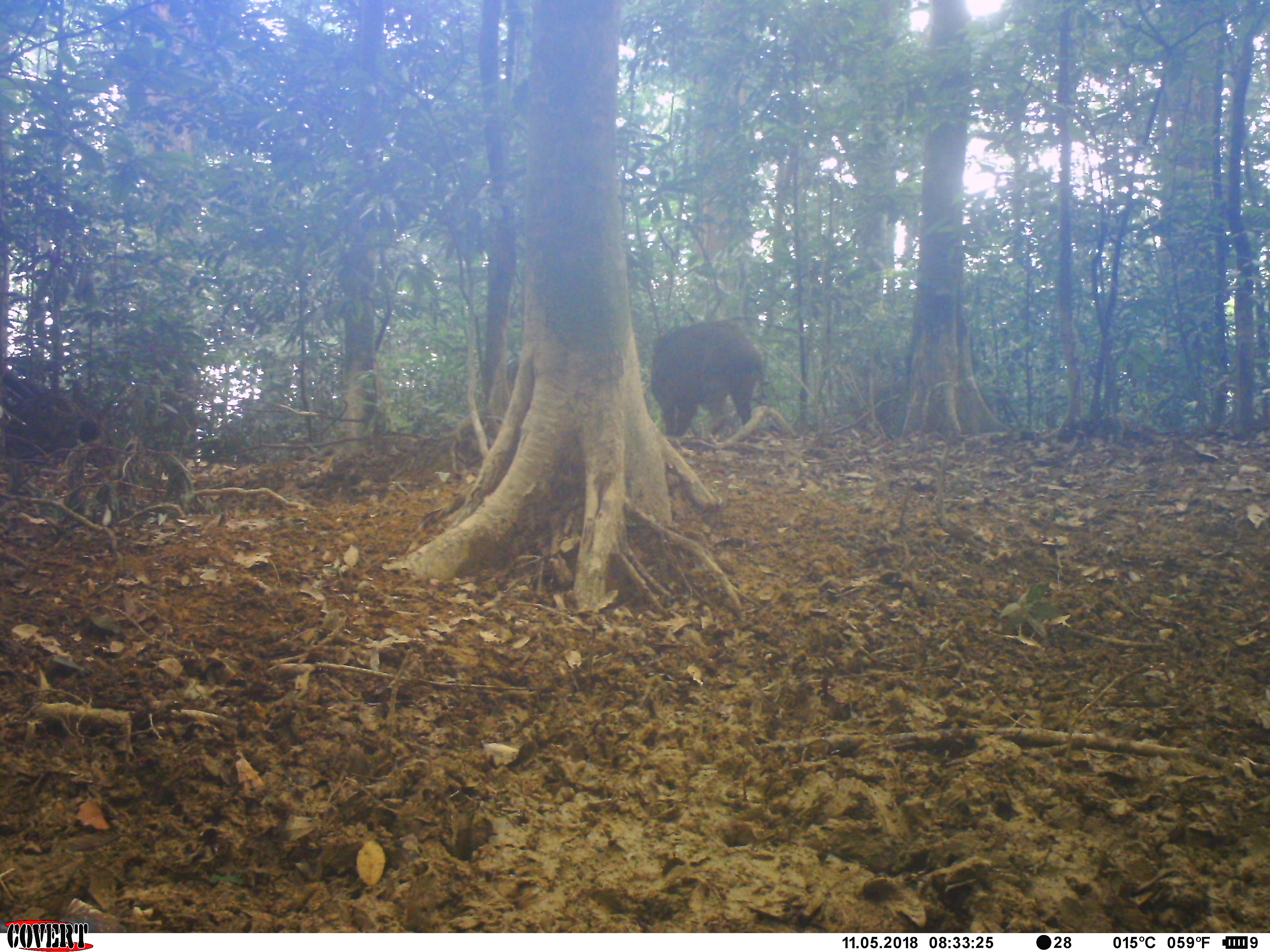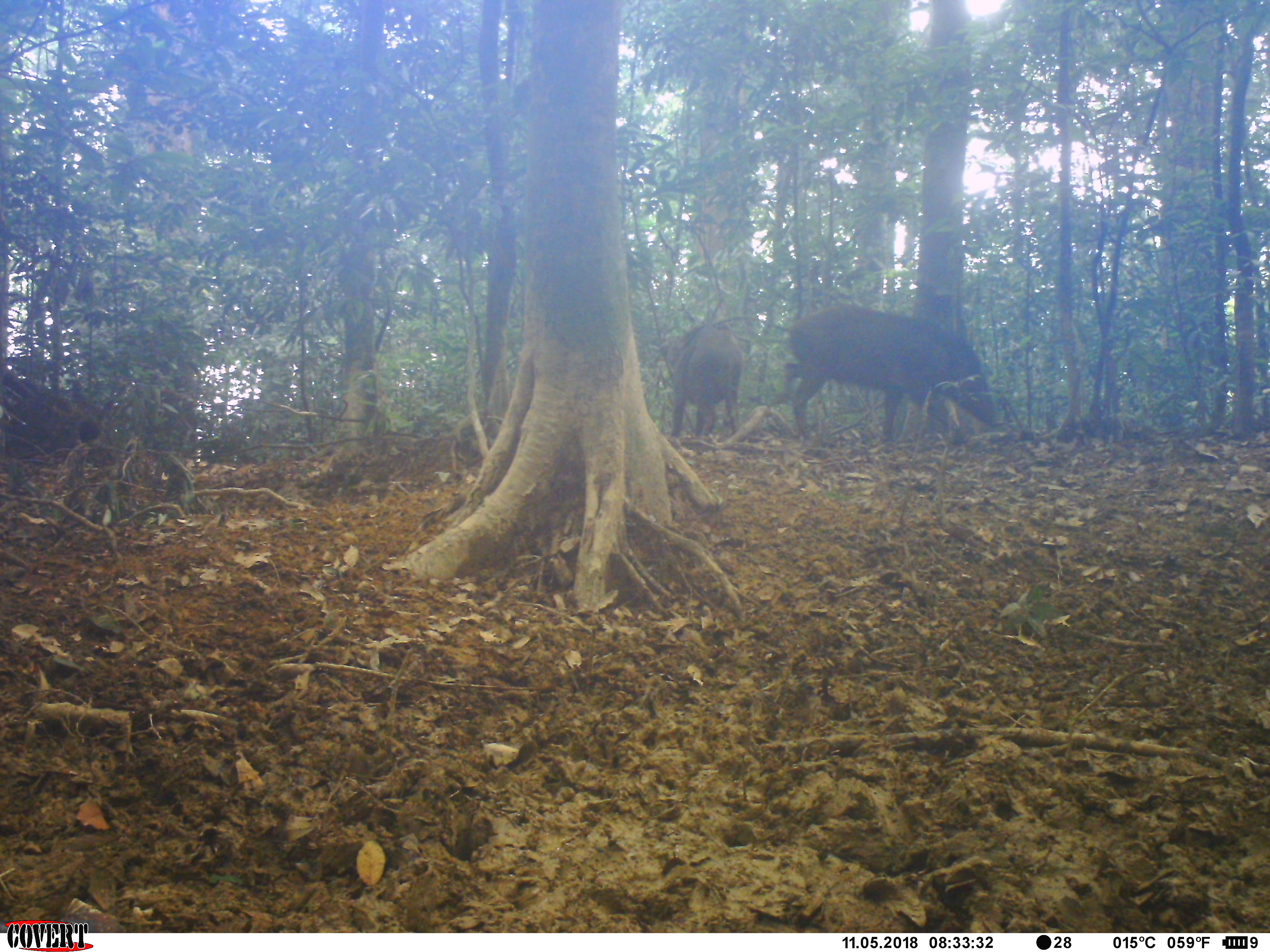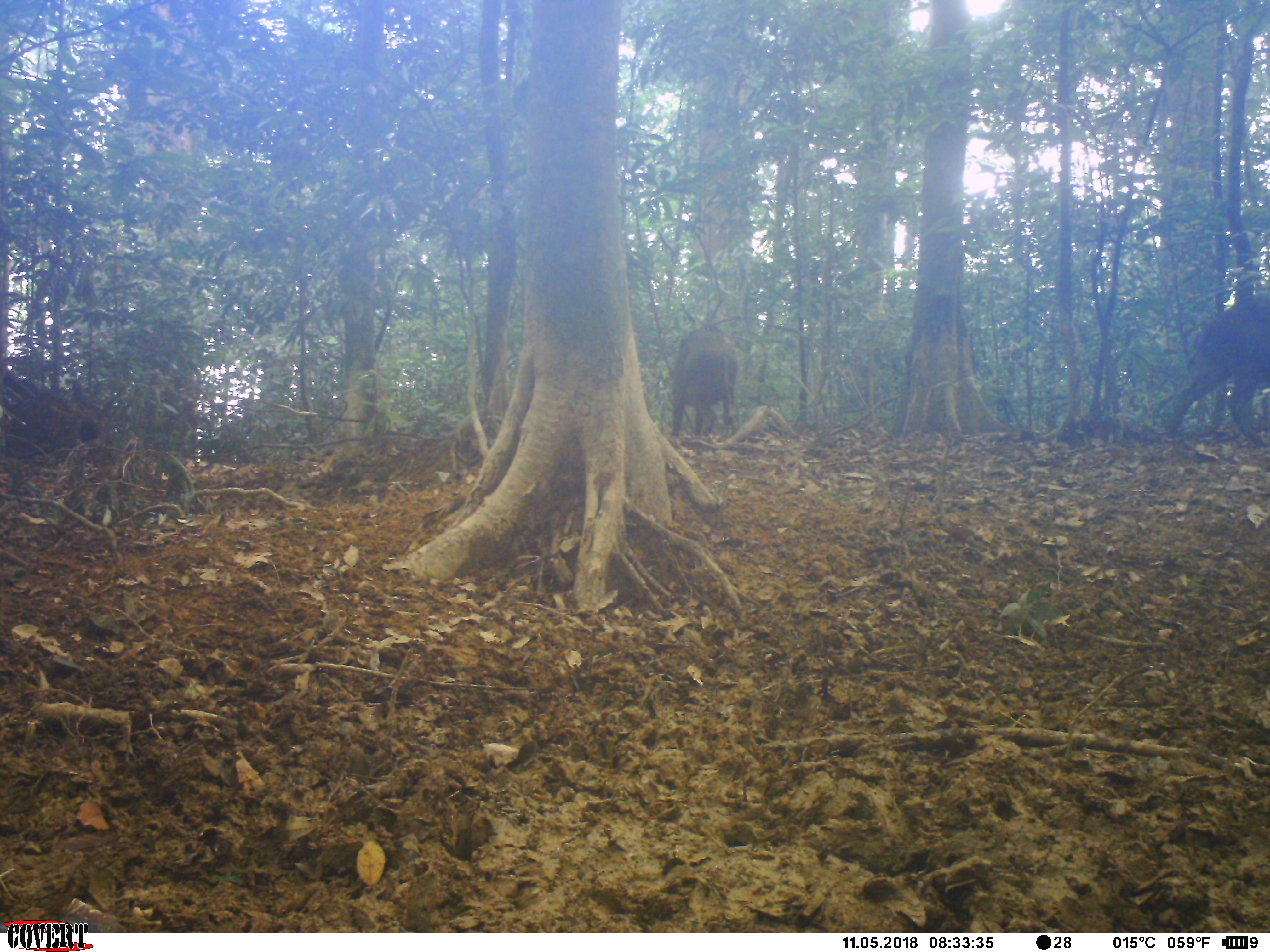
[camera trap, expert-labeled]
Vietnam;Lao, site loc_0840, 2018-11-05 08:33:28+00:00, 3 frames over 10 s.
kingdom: Animalia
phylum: Chordata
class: Mammalia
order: Artiodactyla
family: Suidae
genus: Sus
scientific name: Sus scrofa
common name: eurasian wild pig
Eurasian wild pig (Sus scrofa). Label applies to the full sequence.